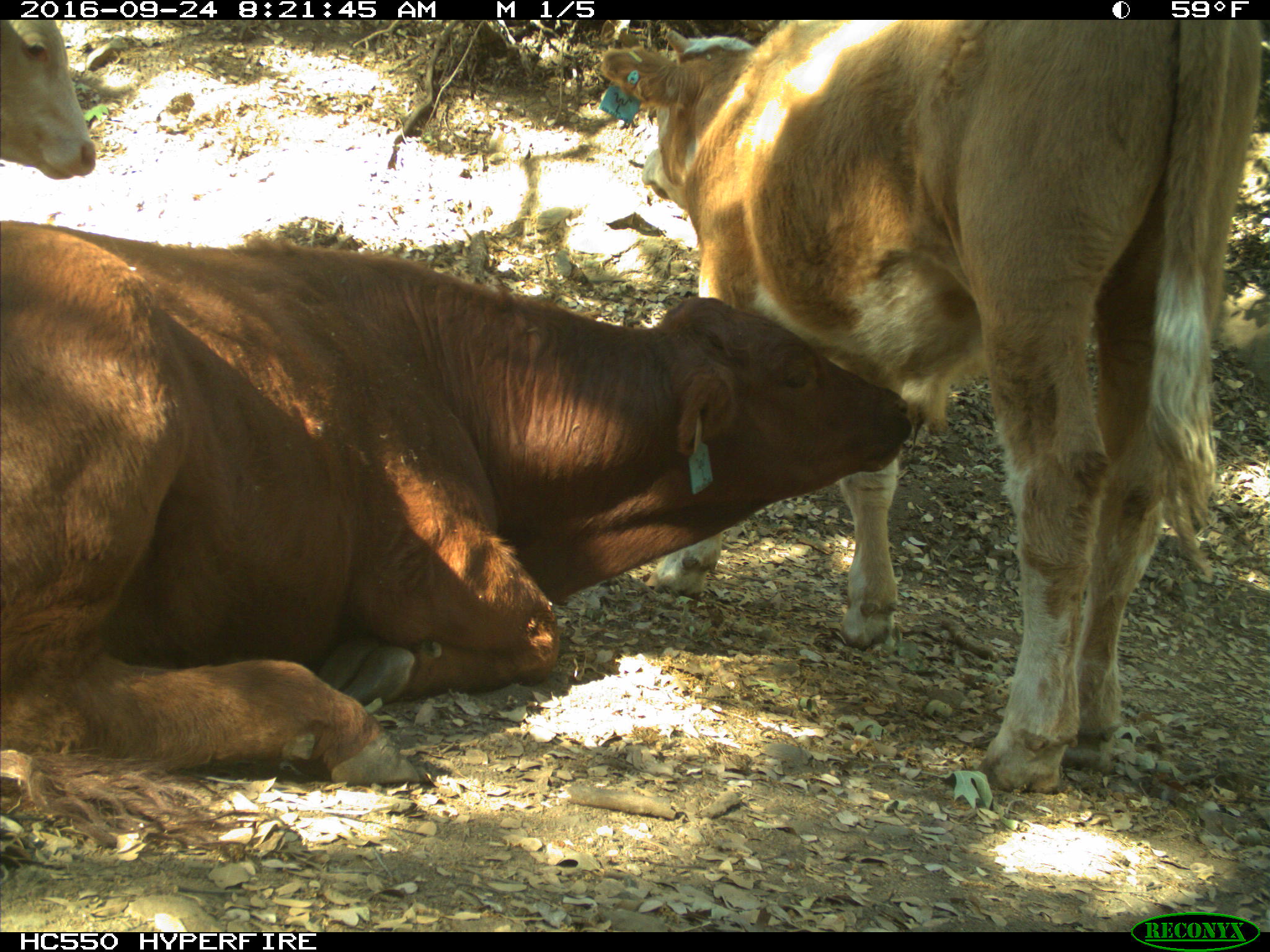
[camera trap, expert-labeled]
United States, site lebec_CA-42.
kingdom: Animalia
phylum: Chordata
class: Mammalia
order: Artiodactyla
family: Bovidae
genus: Bos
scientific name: Bos taurus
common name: domestic cow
Bos taurus (domestic cow).